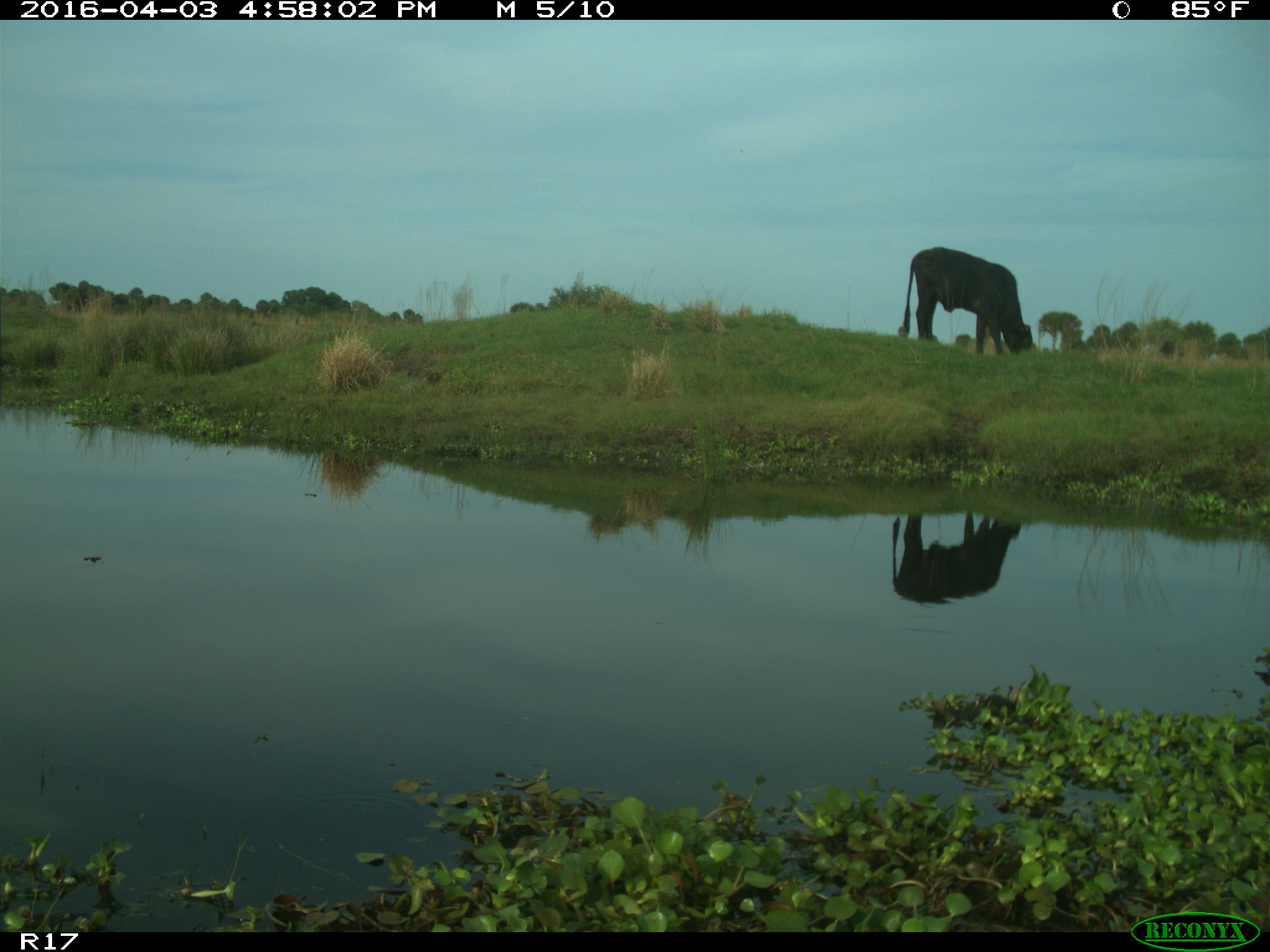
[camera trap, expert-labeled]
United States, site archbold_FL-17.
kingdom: Animalia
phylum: Chordata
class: Mammalia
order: Artiodactyla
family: Bovidae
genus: Bos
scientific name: Bos taurus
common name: domestic cow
Bos taurus (domestic cow).